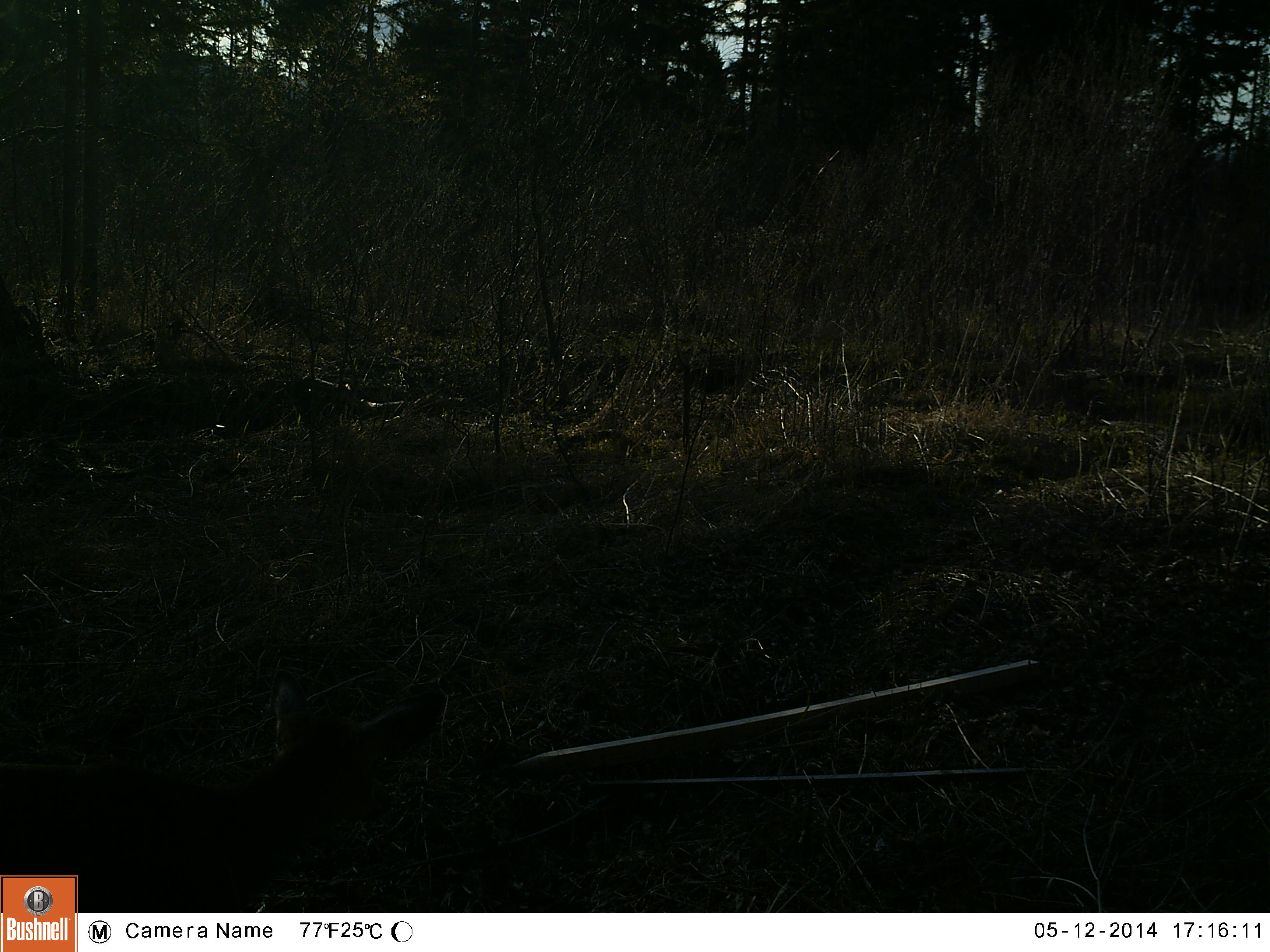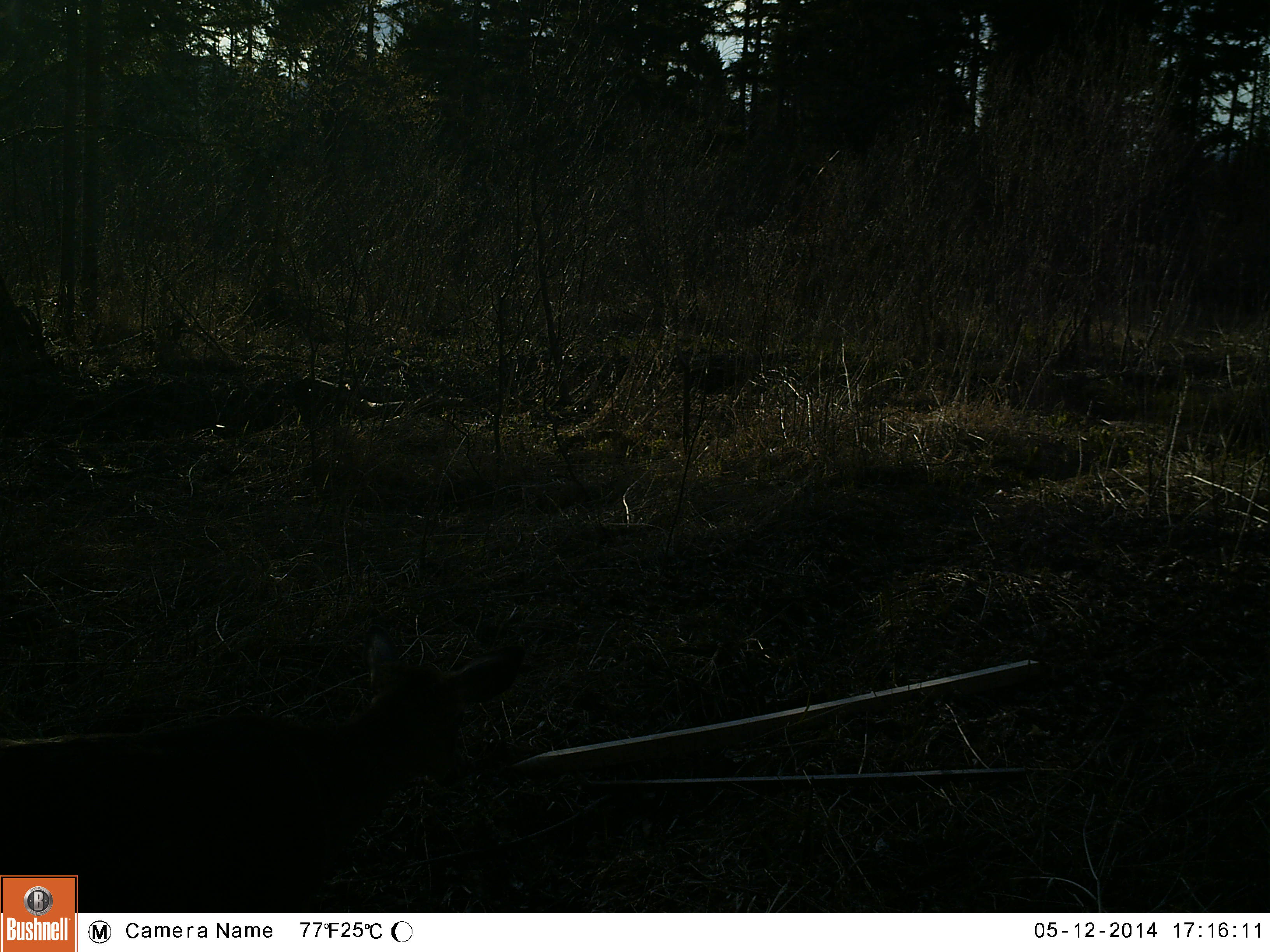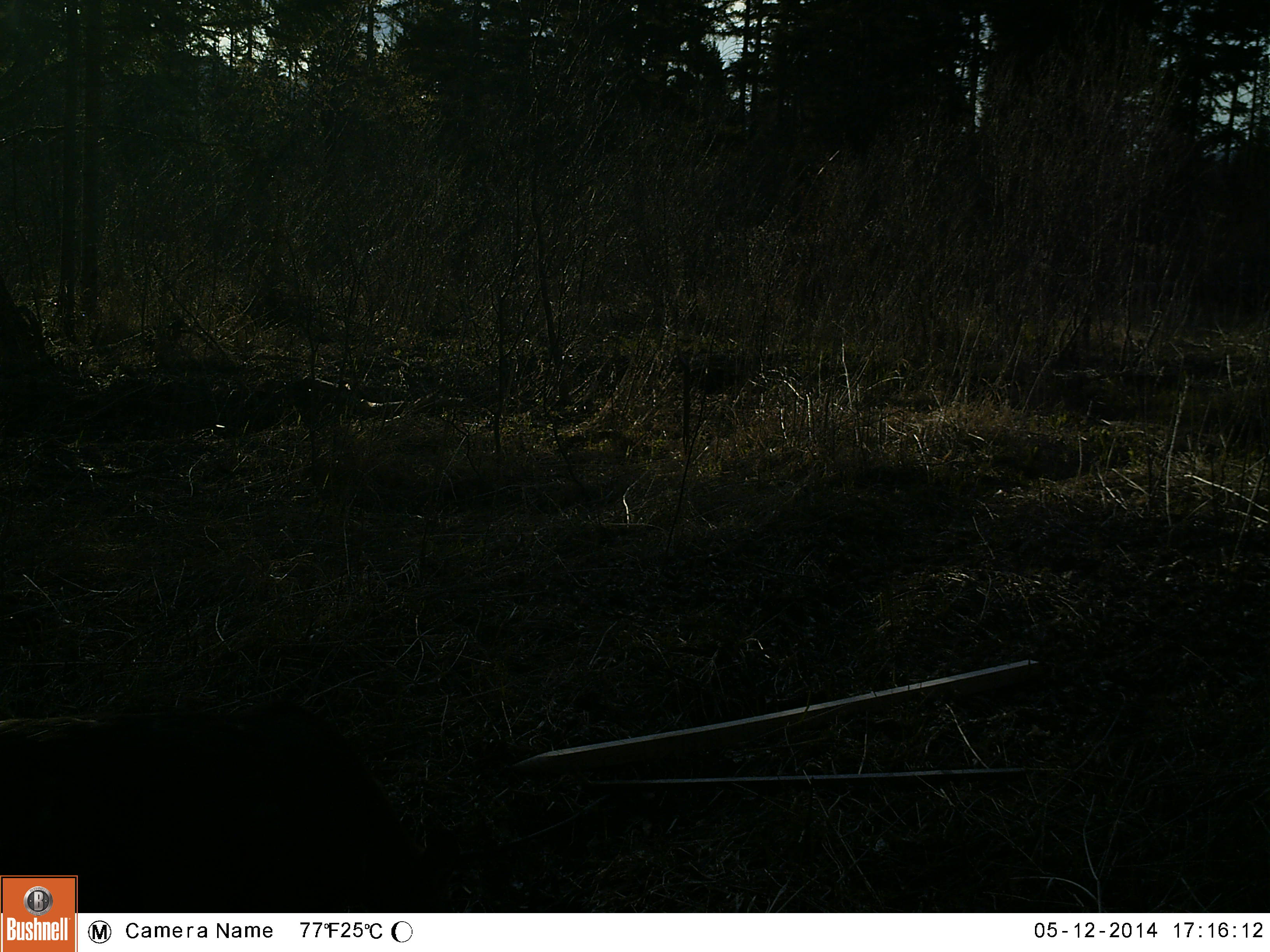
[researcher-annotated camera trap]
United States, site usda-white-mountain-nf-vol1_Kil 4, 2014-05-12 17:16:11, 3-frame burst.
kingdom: Animalia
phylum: Chordata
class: Mammalia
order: Artiodactyla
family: Cervidae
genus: Odocoileus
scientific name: Odocoileus virginianus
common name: white-tailed deer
White-tailed deer (Odocoileus virginianus).